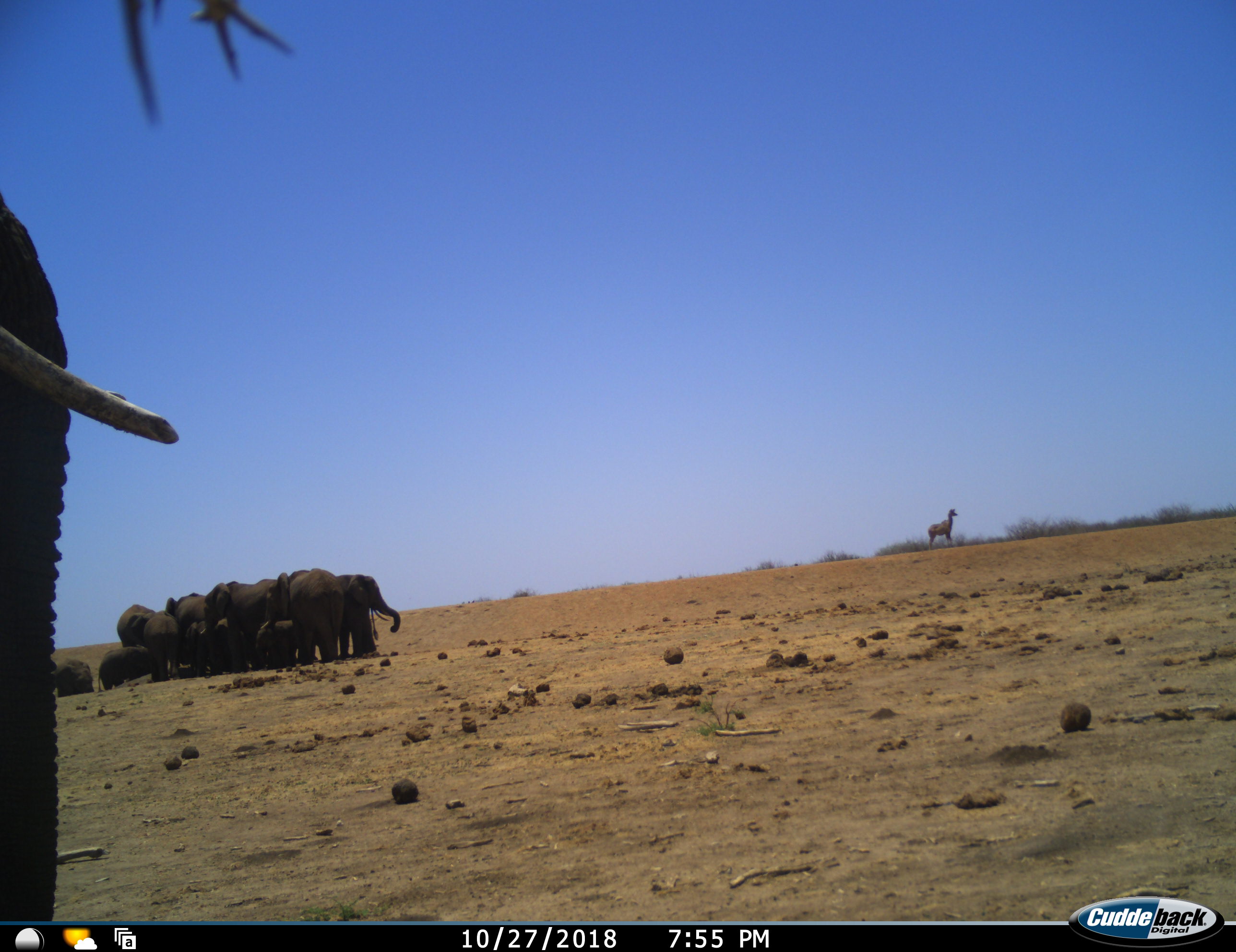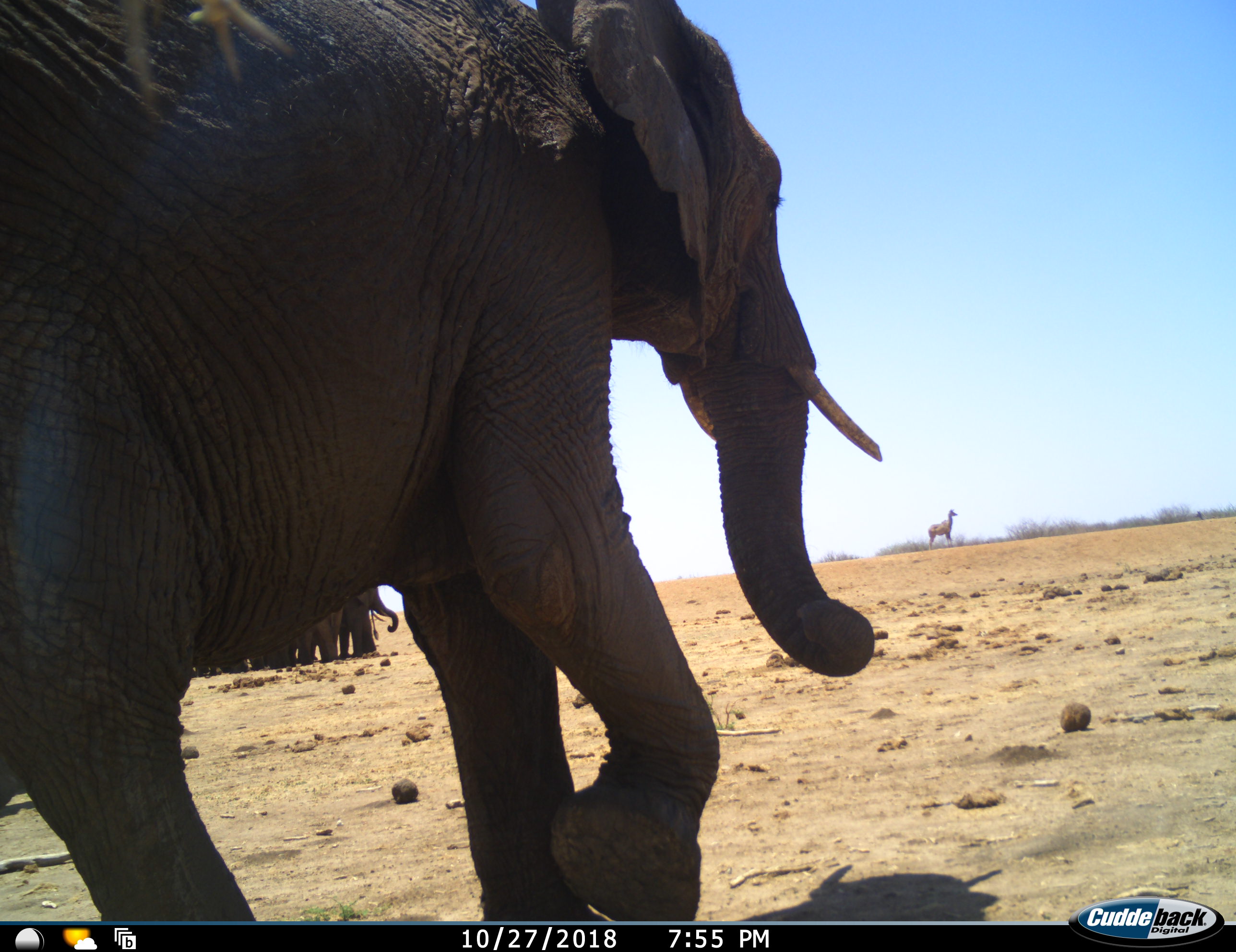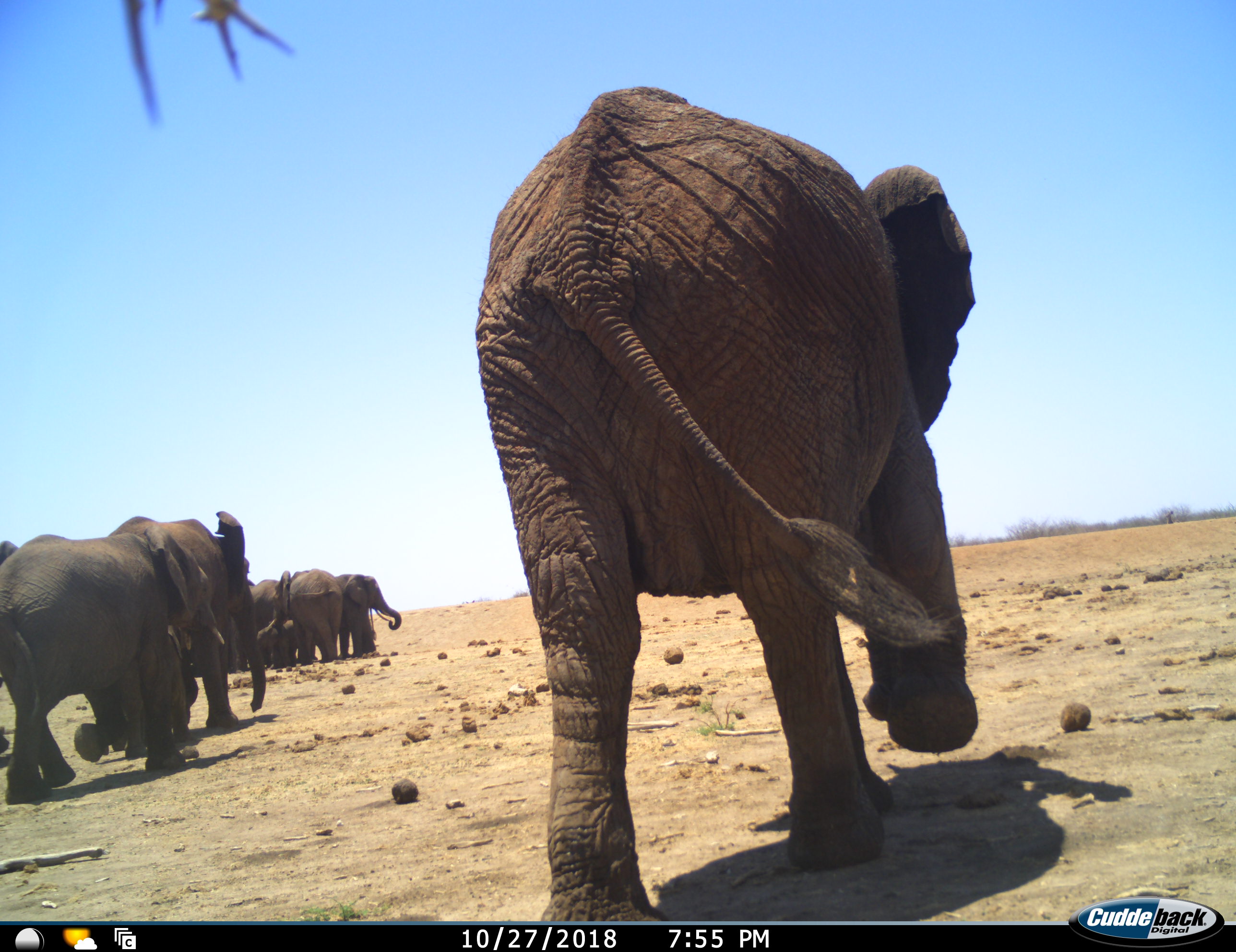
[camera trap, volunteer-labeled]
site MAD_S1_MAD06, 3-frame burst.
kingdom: Animalia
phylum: Chordata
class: Mammalia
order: Proboscidea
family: Elephantidae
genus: Loxodonta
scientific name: Loxodonta africana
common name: african bush elephant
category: elephant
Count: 11-50.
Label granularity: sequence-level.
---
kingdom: Animalia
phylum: Chordata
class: Mammalia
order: Artiodactyla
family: Bovidae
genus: Tragelaphus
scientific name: Tragelaphus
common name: kudu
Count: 1.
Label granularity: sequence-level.